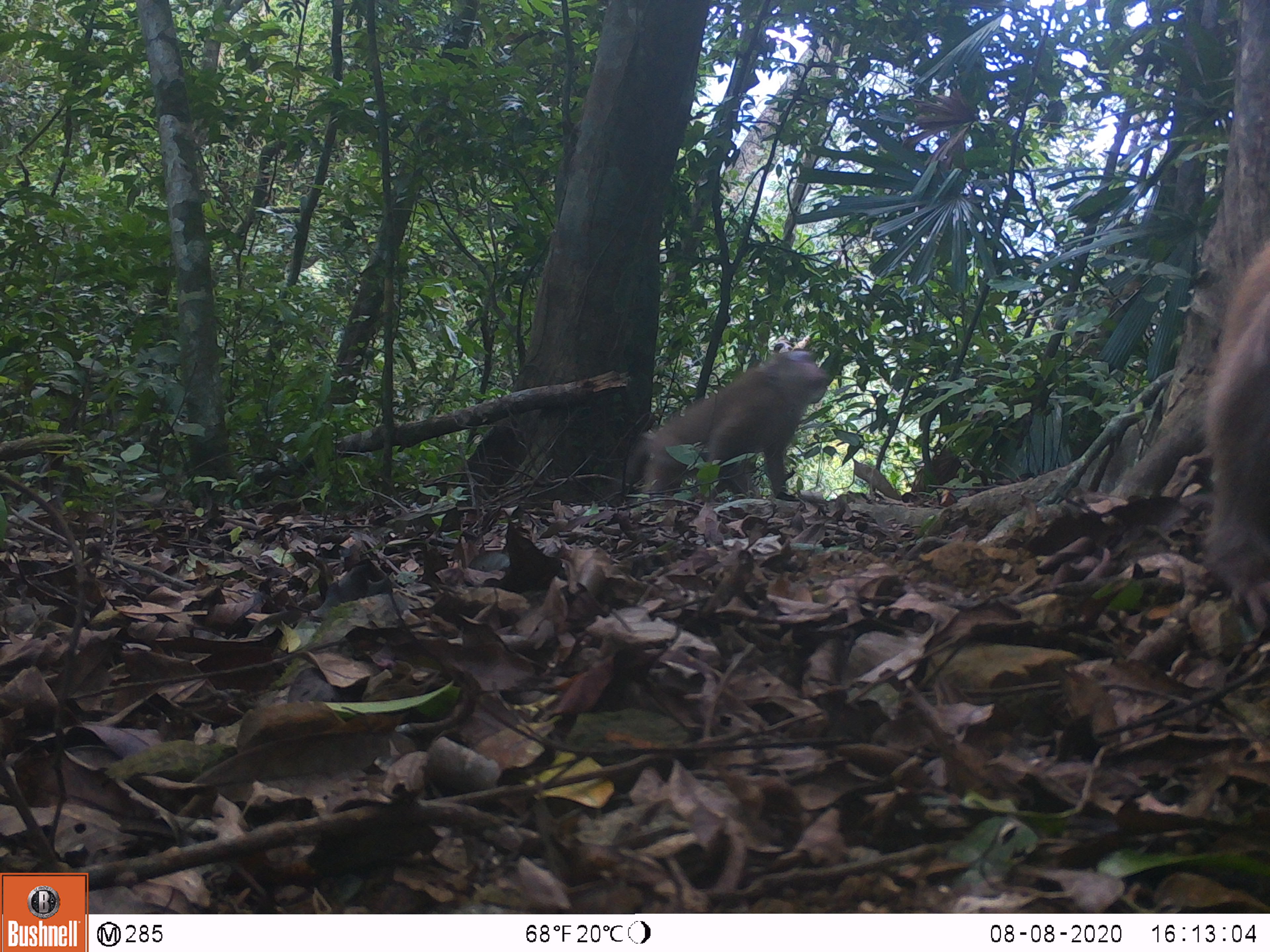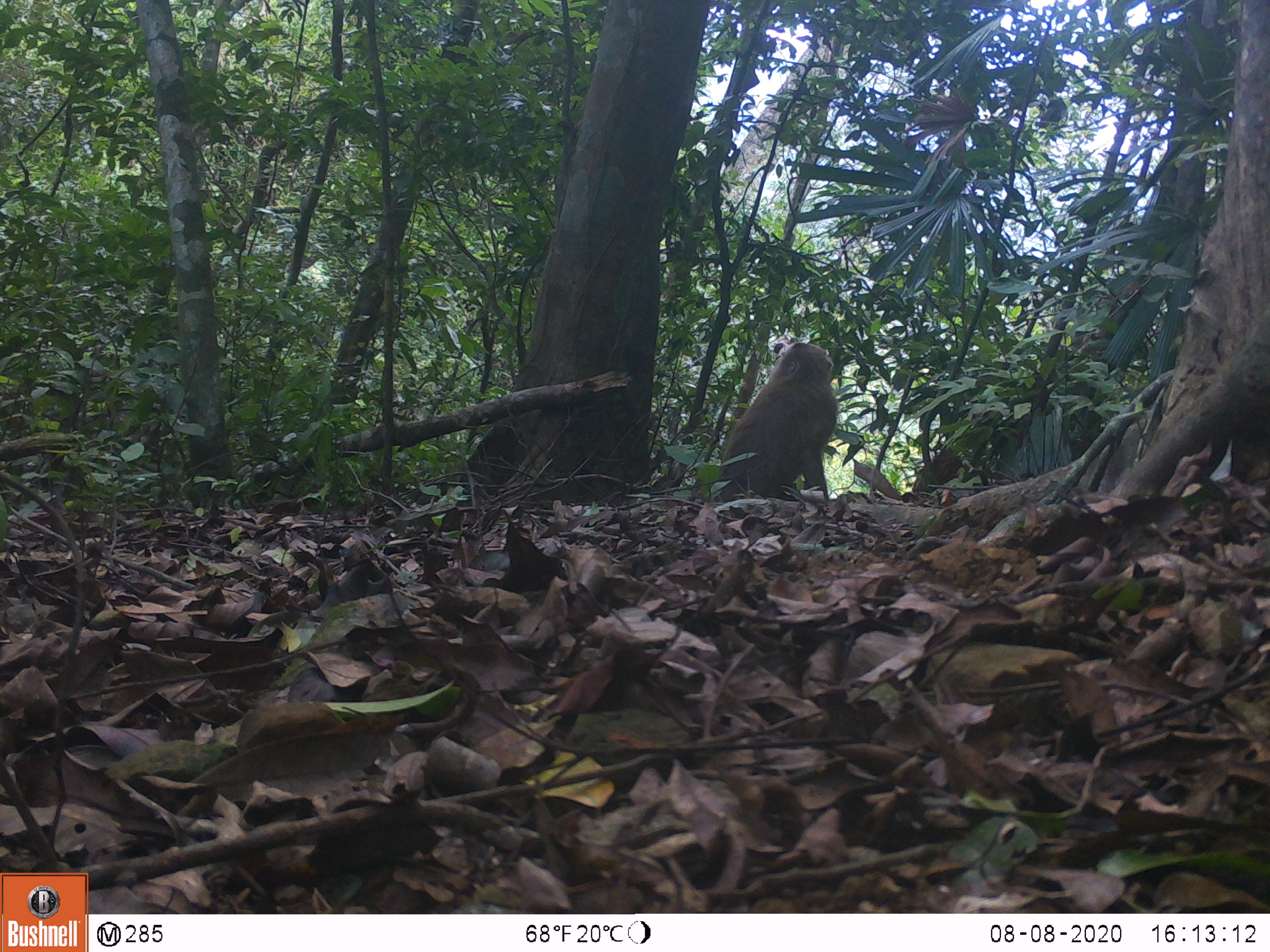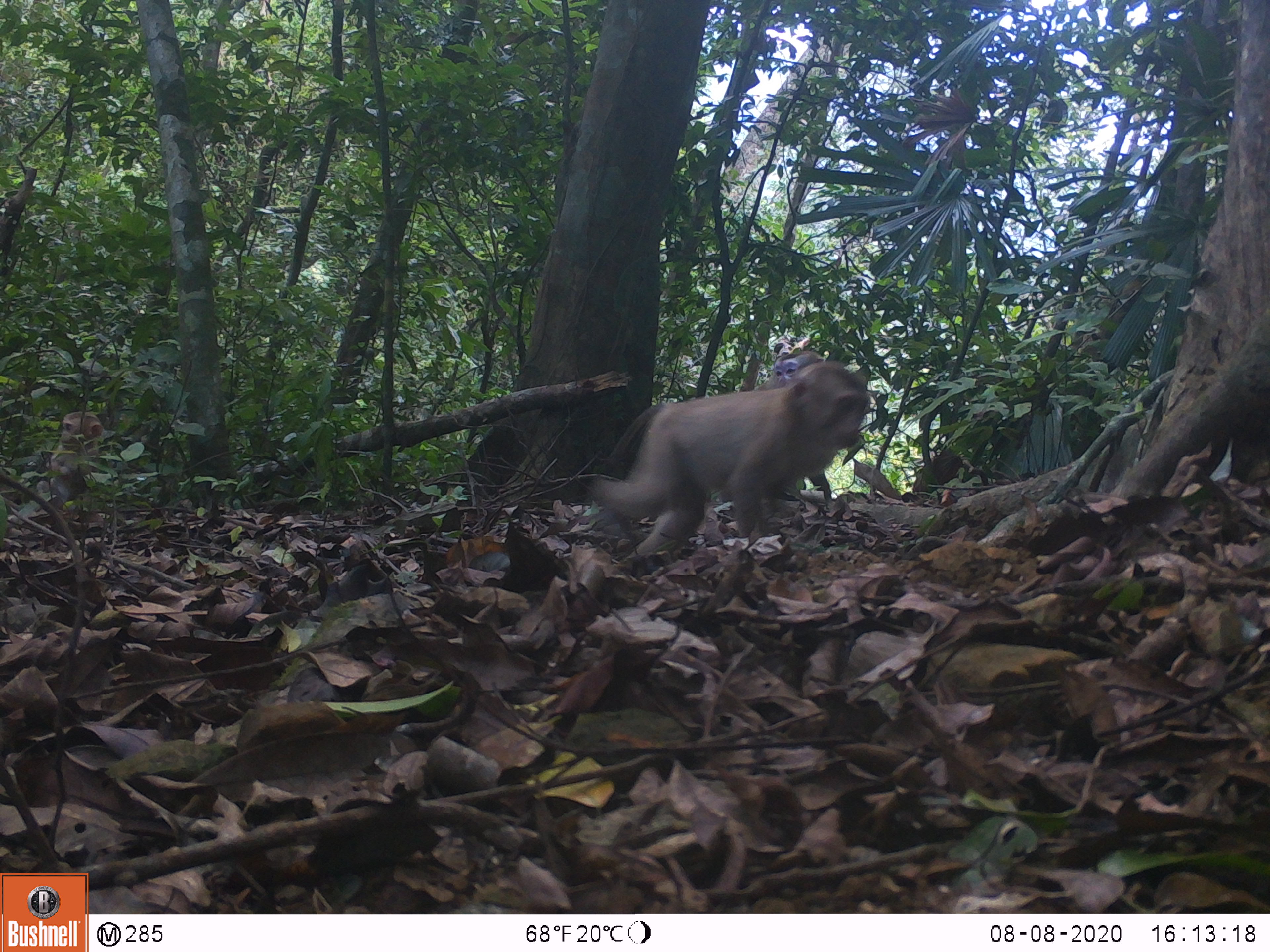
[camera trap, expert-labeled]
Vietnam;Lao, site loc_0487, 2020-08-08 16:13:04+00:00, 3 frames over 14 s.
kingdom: Animalia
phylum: Chordata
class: Mammalia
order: Primates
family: Cercopithecidae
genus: Macaca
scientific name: Macaca nemestrina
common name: pig-tailed macaque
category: pig tailed macaque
Pig tailed macaque (pig-tailed macaque) (Macaca nemestrina). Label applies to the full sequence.